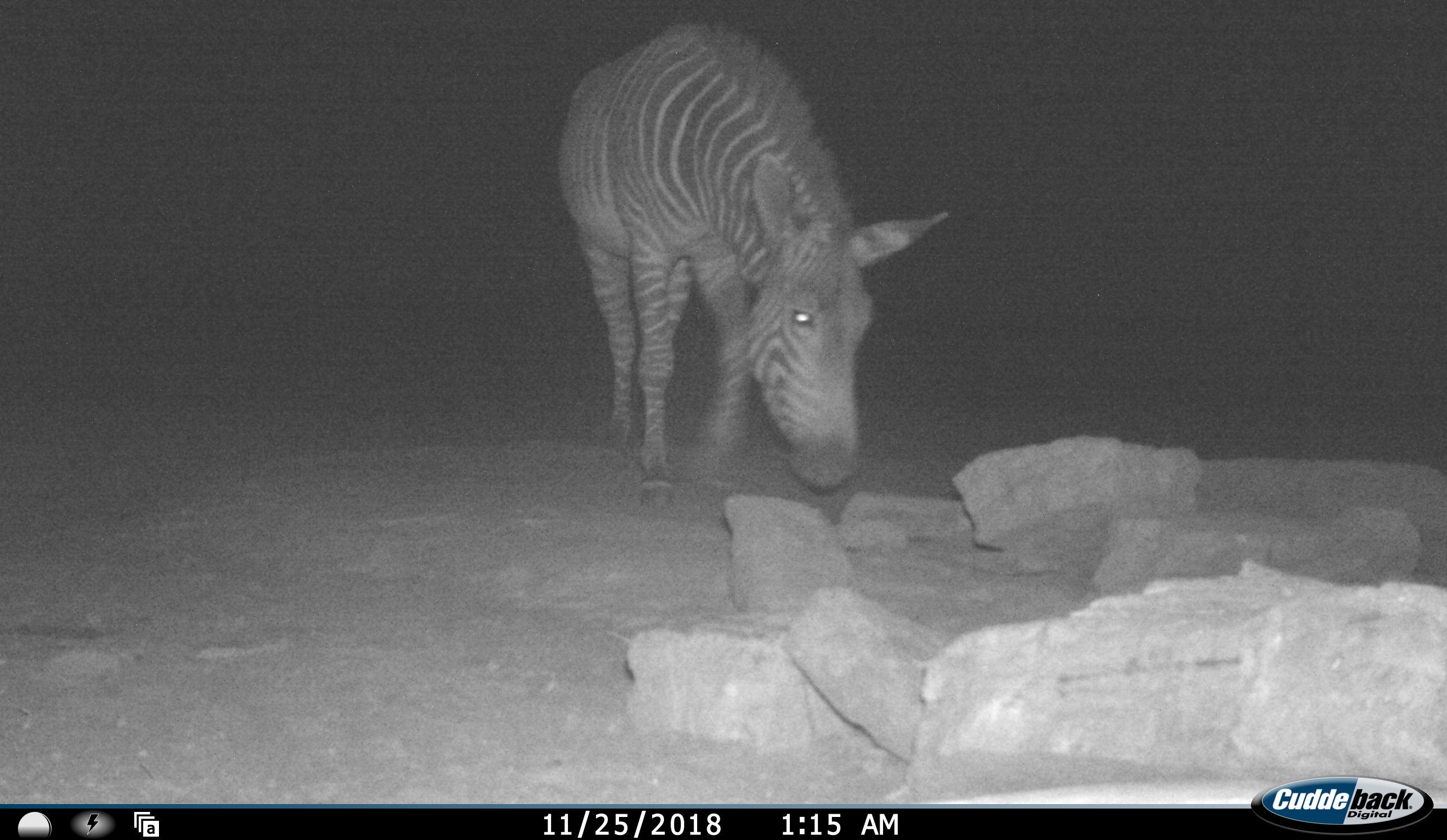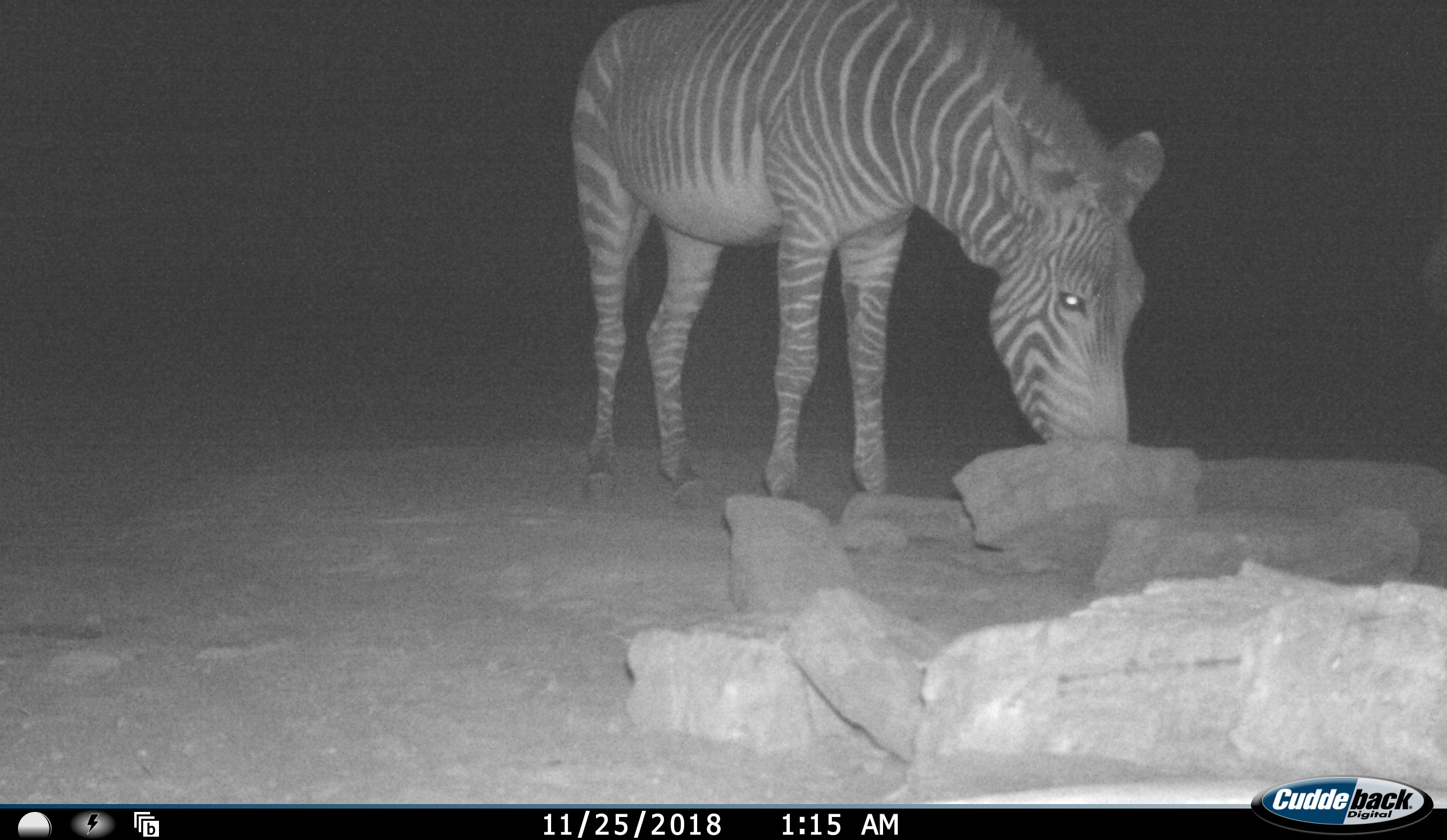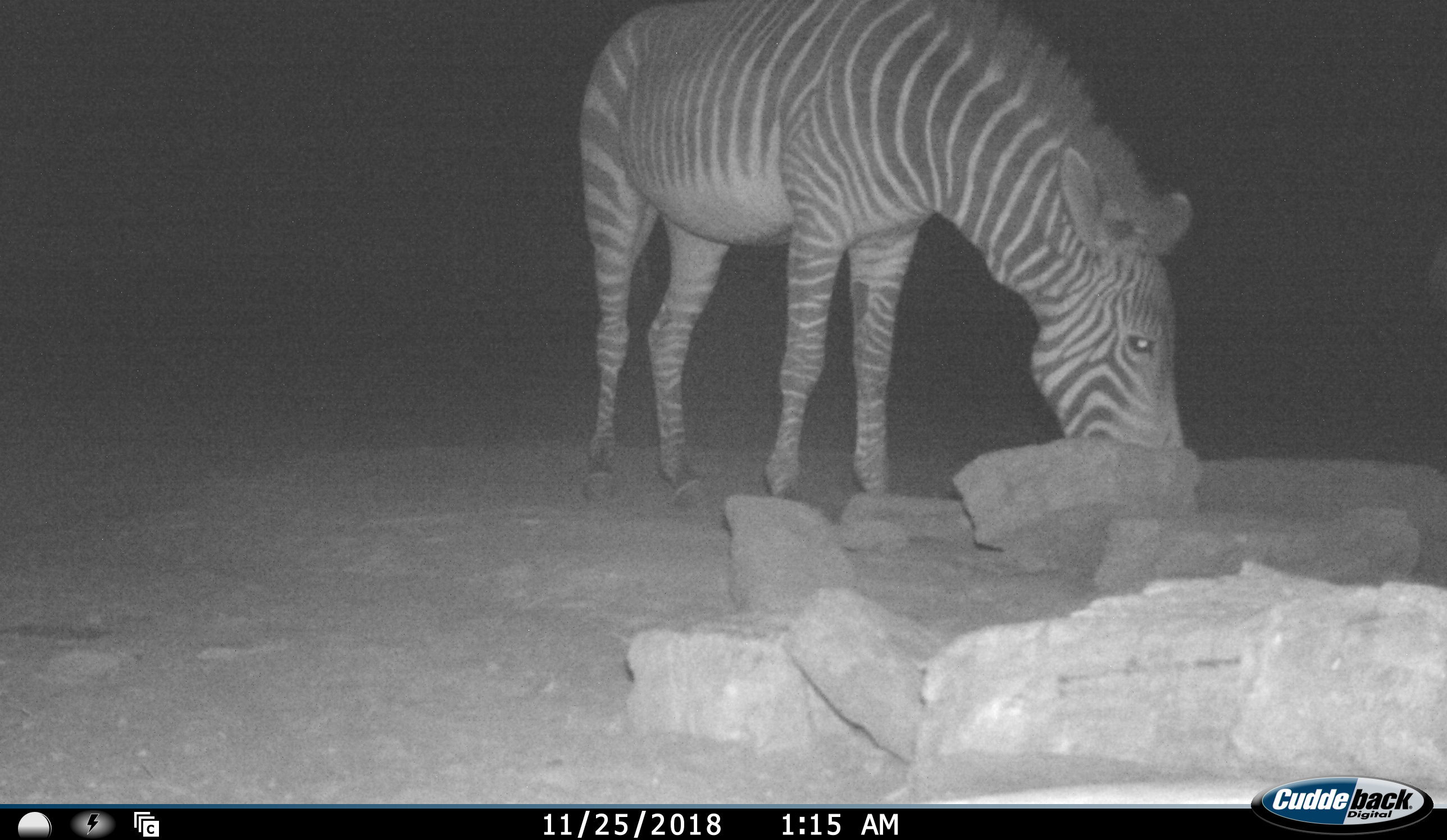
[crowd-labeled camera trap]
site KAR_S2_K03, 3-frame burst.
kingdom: Animalia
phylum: Chordata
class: Mammalia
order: Perissodactyla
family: Equidae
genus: Equus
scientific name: Equus zebra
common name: mountain zebra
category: zebramountain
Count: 1.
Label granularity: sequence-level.